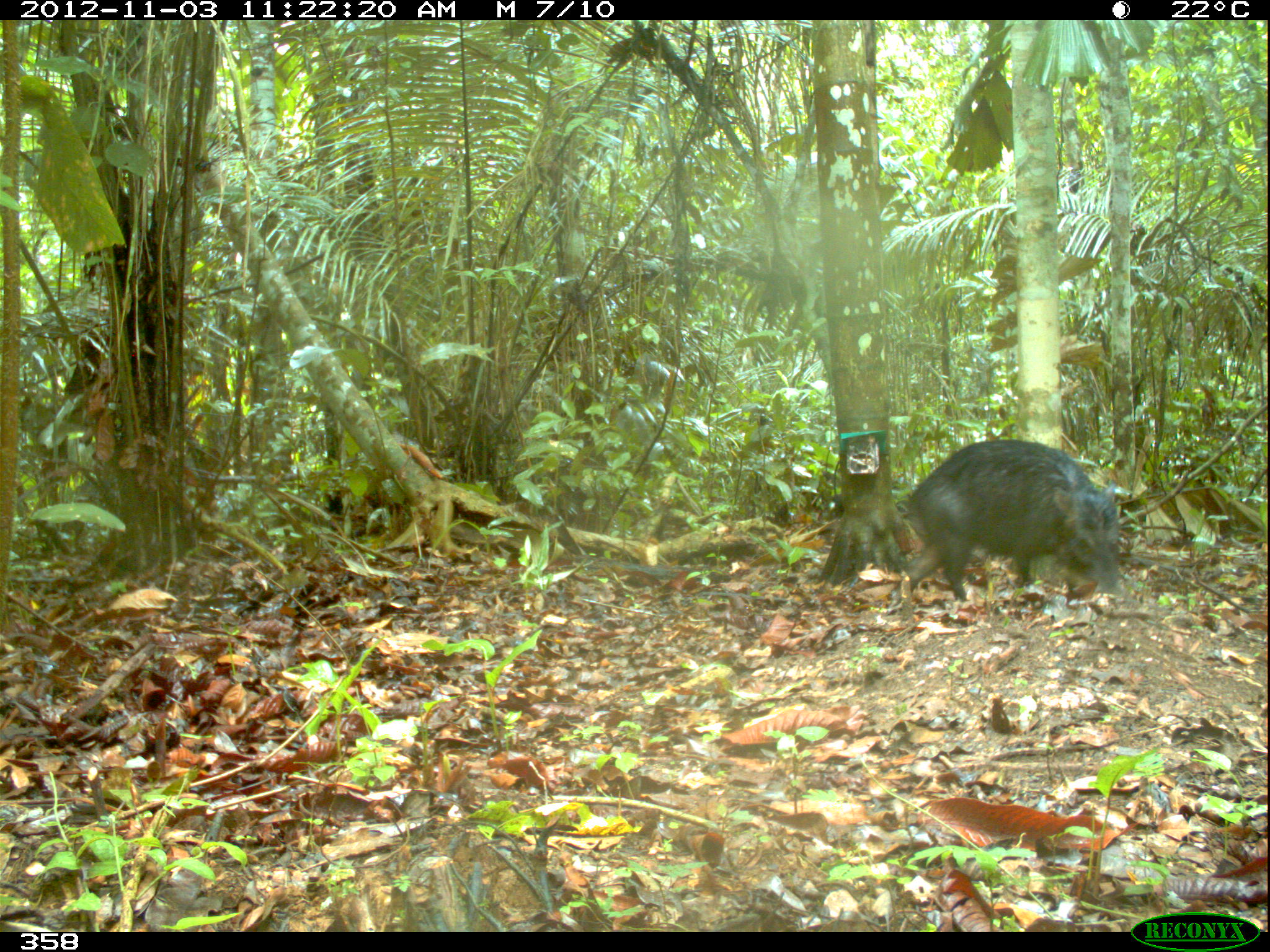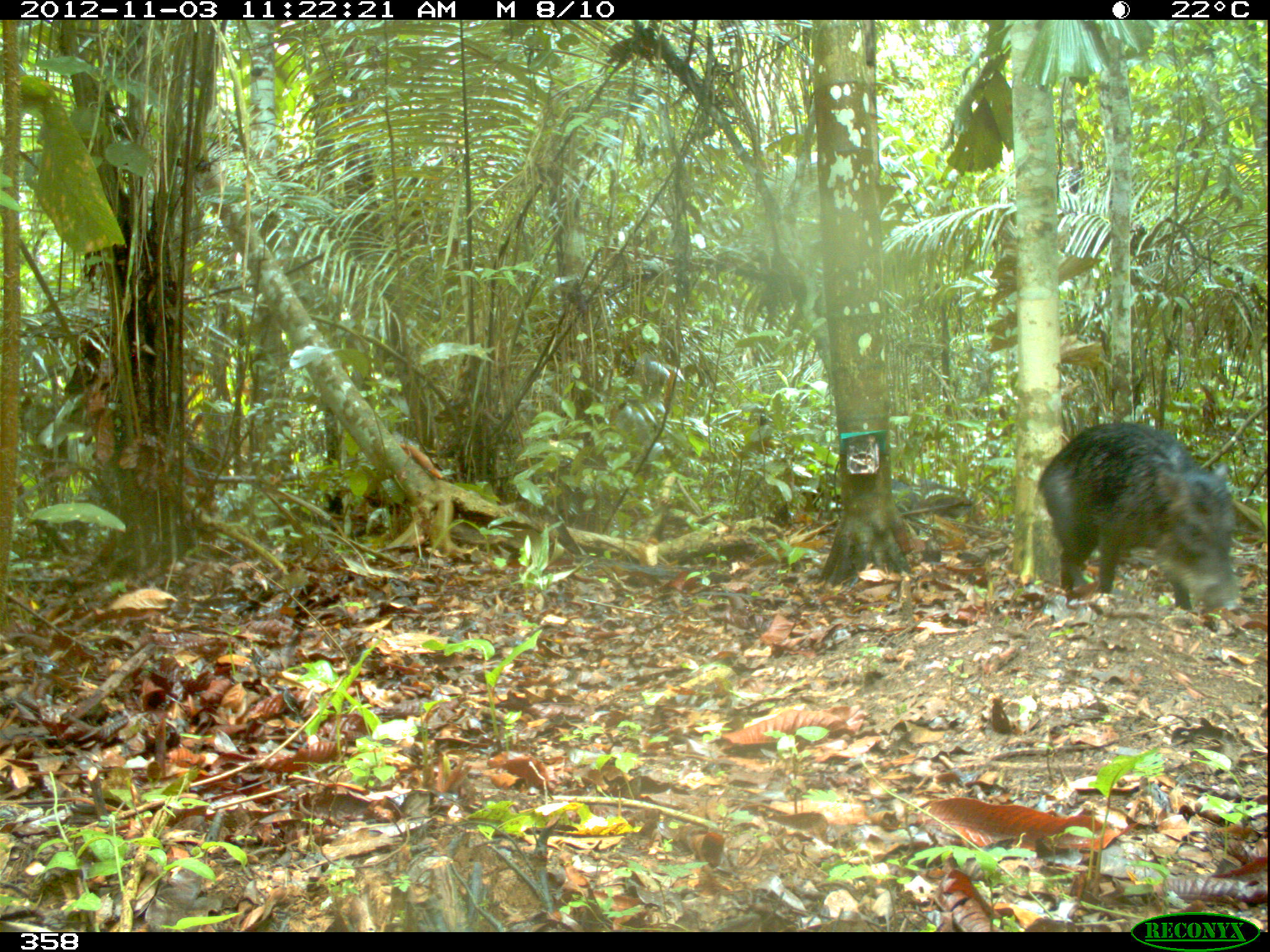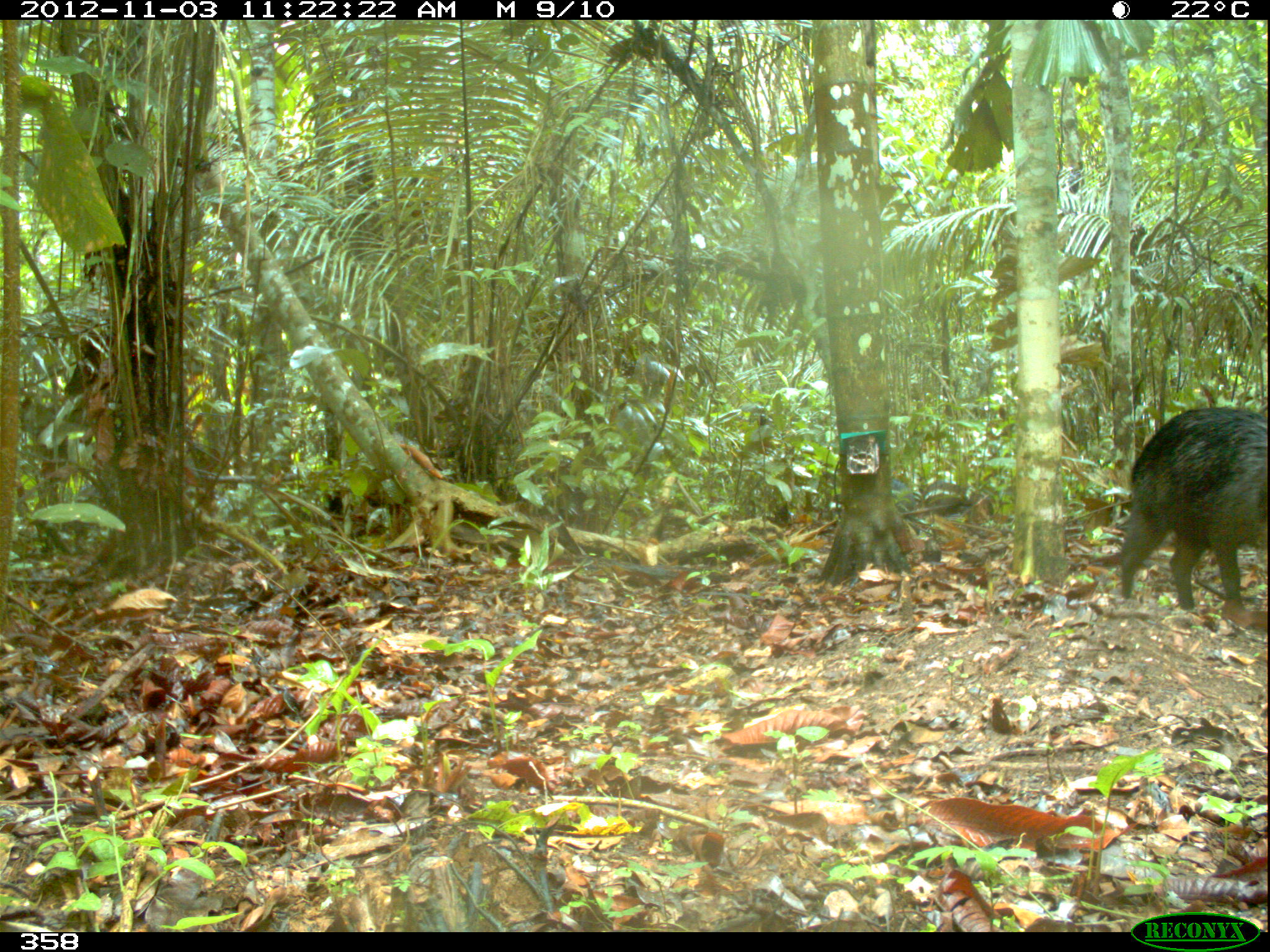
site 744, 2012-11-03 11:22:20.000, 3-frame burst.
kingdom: Animalia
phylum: Chordata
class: Mammalia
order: Artiodactyla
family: Tayassuidae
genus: Tayassu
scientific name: Tayassu pecari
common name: white-lipped peccary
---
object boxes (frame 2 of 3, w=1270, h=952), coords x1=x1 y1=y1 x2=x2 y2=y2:
tayassu pecari: x1=1037 y1=420 x2=1237 y2=609; x1=891 y1=478 x2=970 y2=521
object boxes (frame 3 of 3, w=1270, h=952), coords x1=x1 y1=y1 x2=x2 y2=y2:
tayassu pecari: x1=1119 y1=406 x2=1270 y2=611; x1=922 y1=480 x2=994 y2=525; x1=891 y1=478 x2=917 y2=520